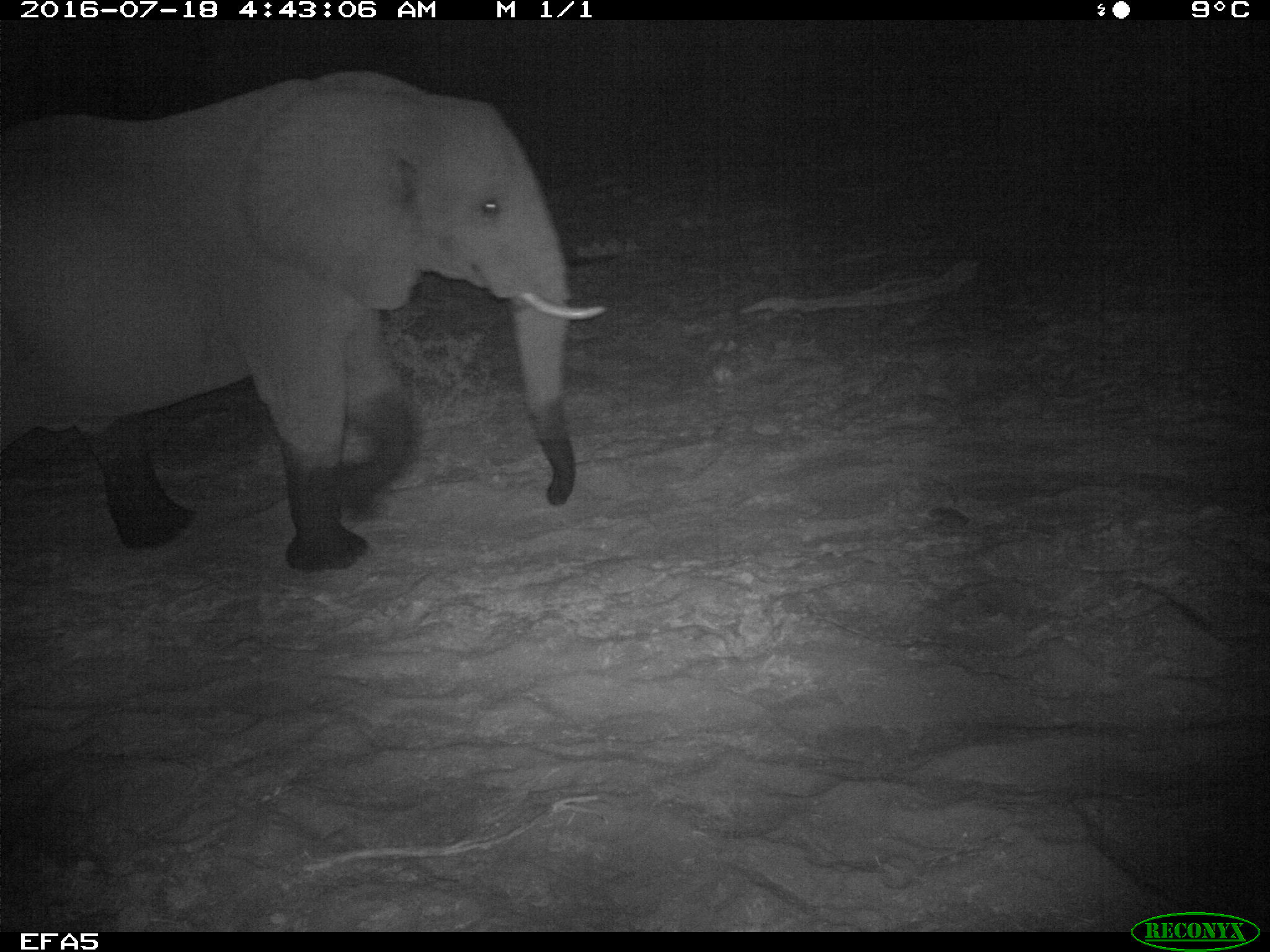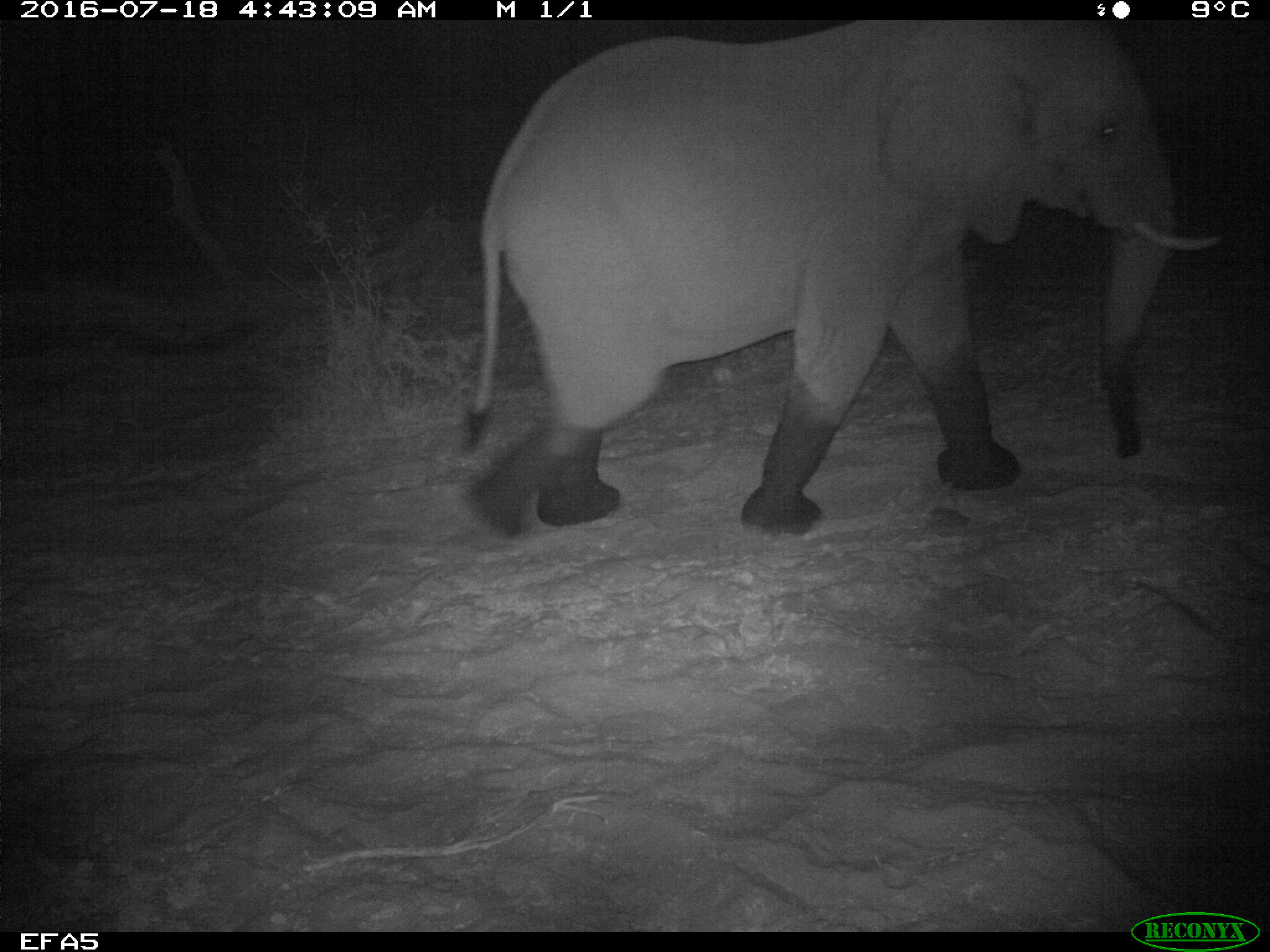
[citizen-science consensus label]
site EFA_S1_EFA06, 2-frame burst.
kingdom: Animalia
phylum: Chordata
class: Mammalia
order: Proboscidea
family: Elephantidae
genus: Loxodonta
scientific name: Loxodonta africana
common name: african bush elephant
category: elephant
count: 1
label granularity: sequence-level